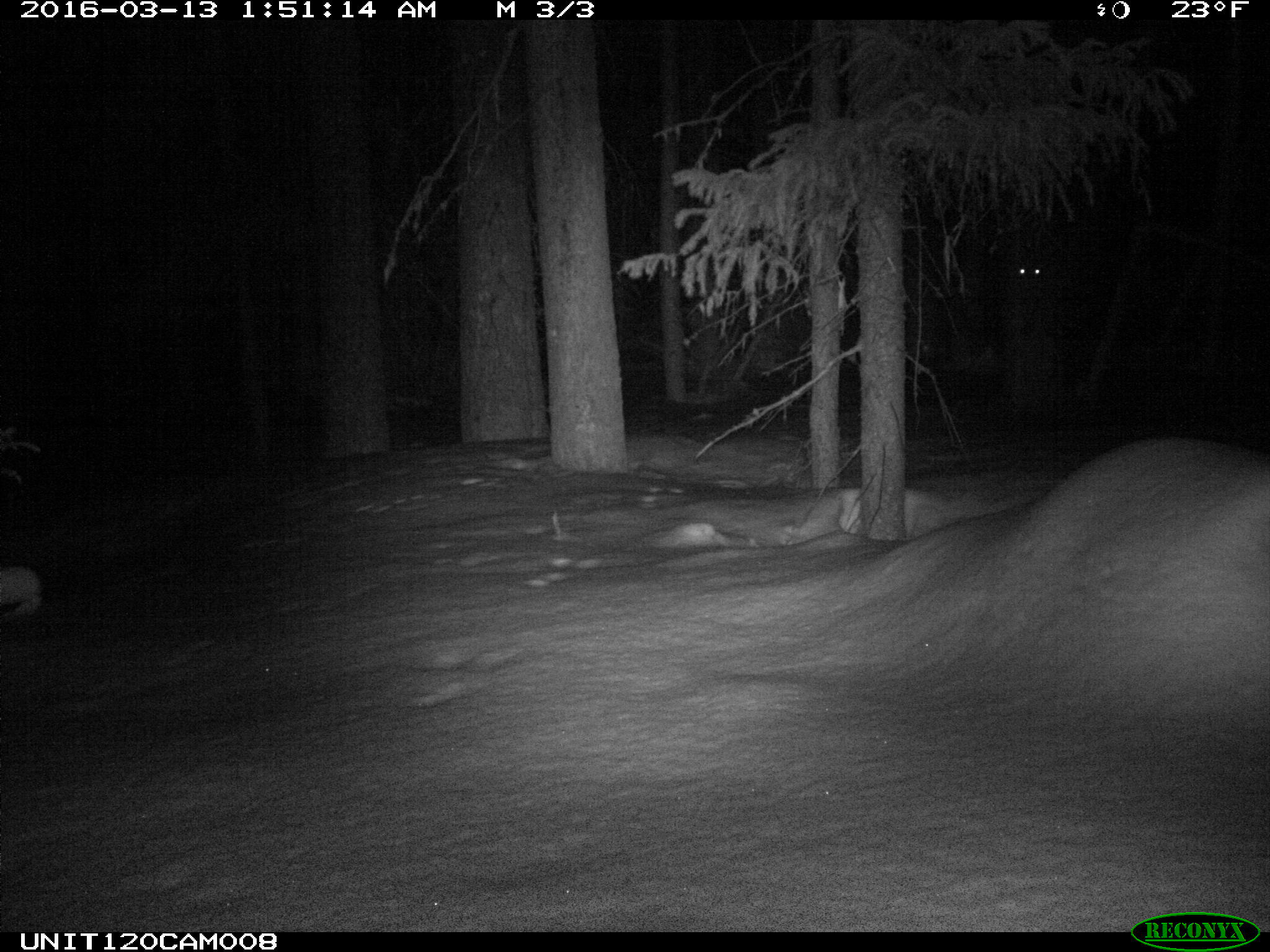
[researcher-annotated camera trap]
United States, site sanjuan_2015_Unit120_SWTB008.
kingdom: Animalia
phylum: Chordata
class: Mammalia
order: Lagomorpha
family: Leporidae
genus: Lepus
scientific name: Lepus americanus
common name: snowshoe hare